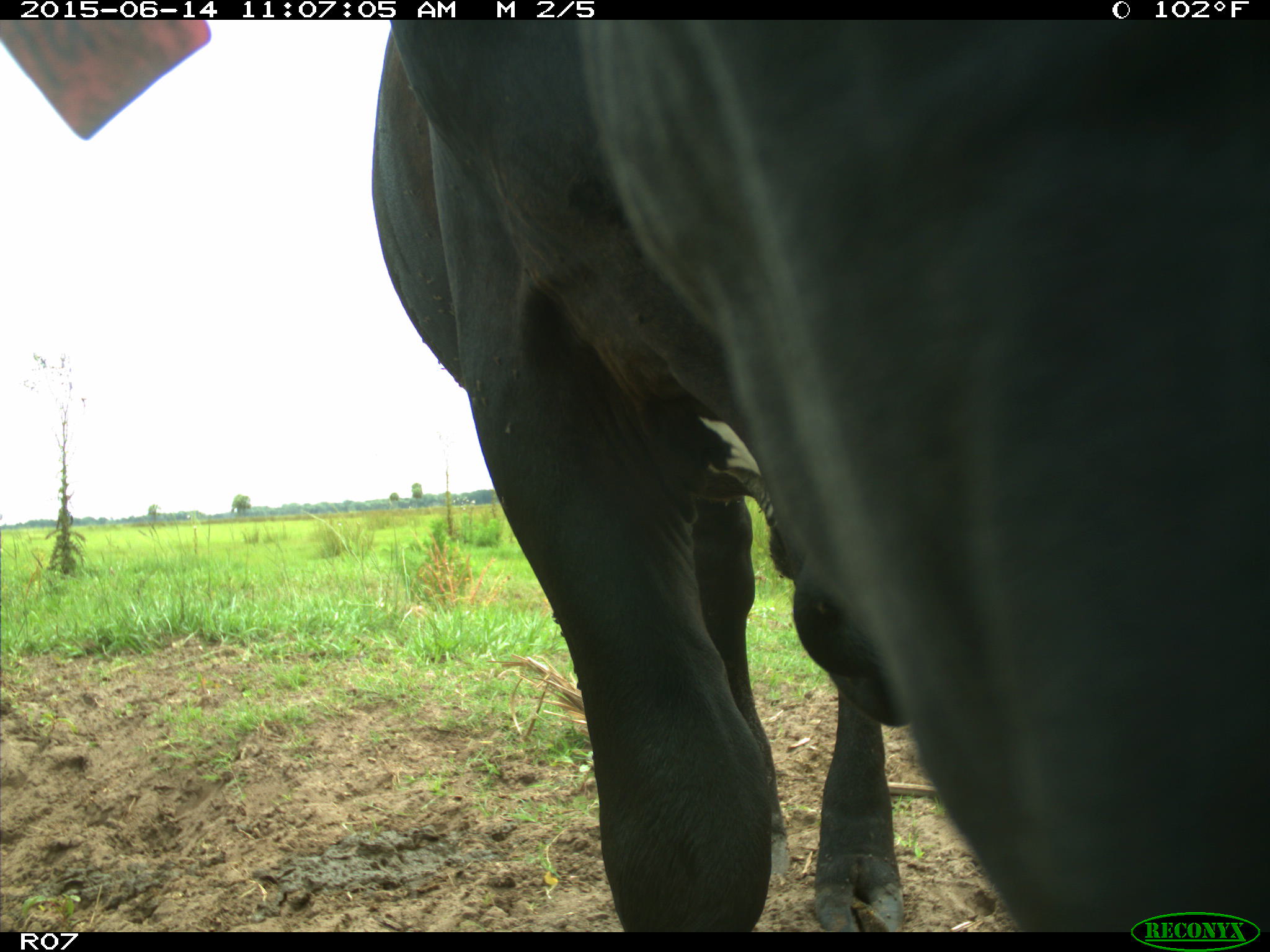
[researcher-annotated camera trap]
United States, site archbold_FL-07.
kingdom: Animalia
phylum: Chordata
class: Mammalia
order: Artiodactyla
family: Bovidae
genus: Bos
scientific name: Bos taurus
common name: domestic cow